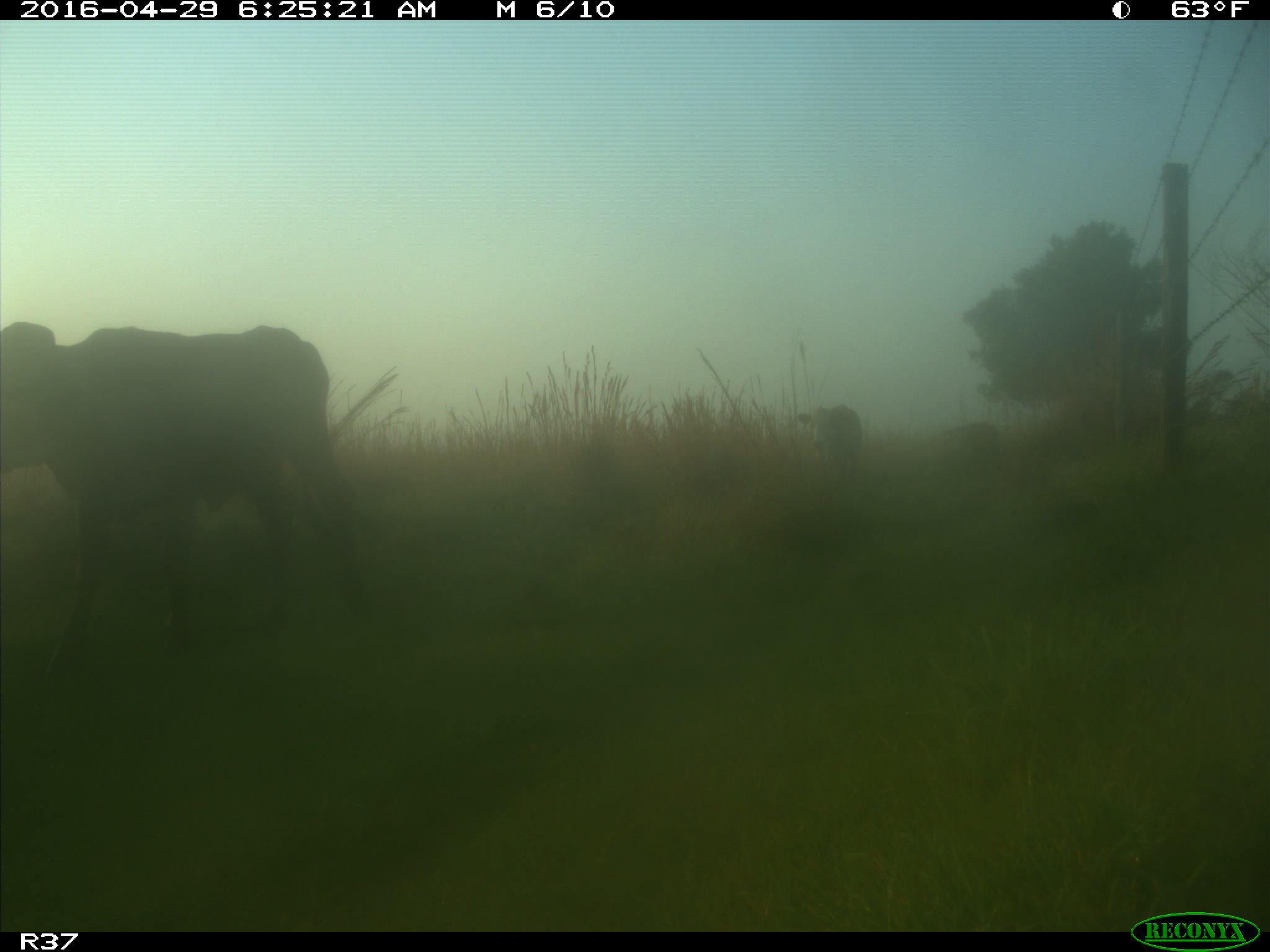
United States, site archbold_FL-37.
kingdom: Animalia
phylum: Chordata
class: Mammalia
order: Artiodactyla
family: Bovidae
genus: Bos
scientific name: Bos taurus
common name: domestic cow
Bos taurus (domestic cow).